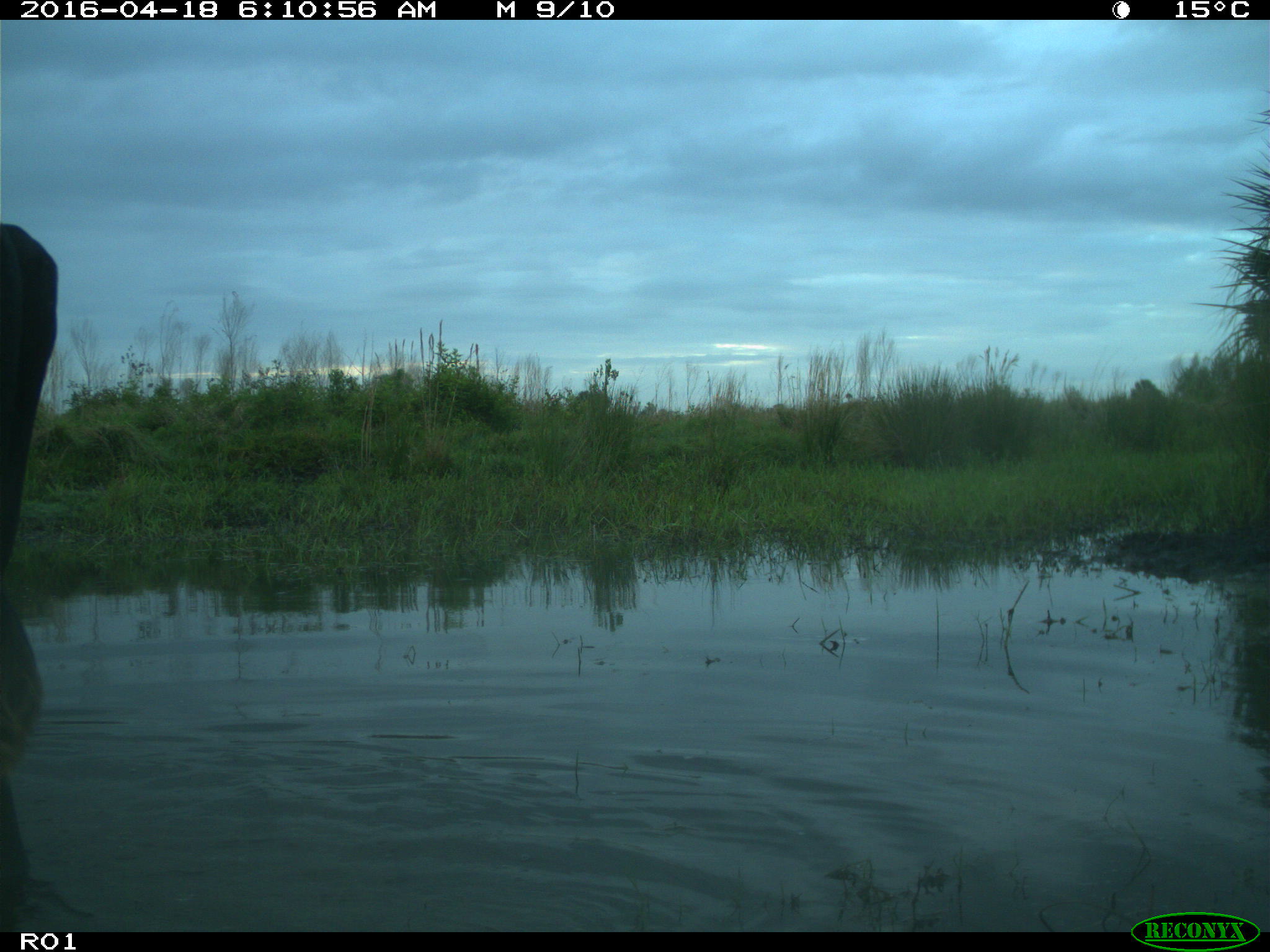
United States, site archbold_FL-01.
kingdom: Animalia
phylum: Chordata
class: Mammalia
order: Artiodactyla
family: Bovidae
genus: Bos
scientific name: Bos taurus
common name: domestic cow